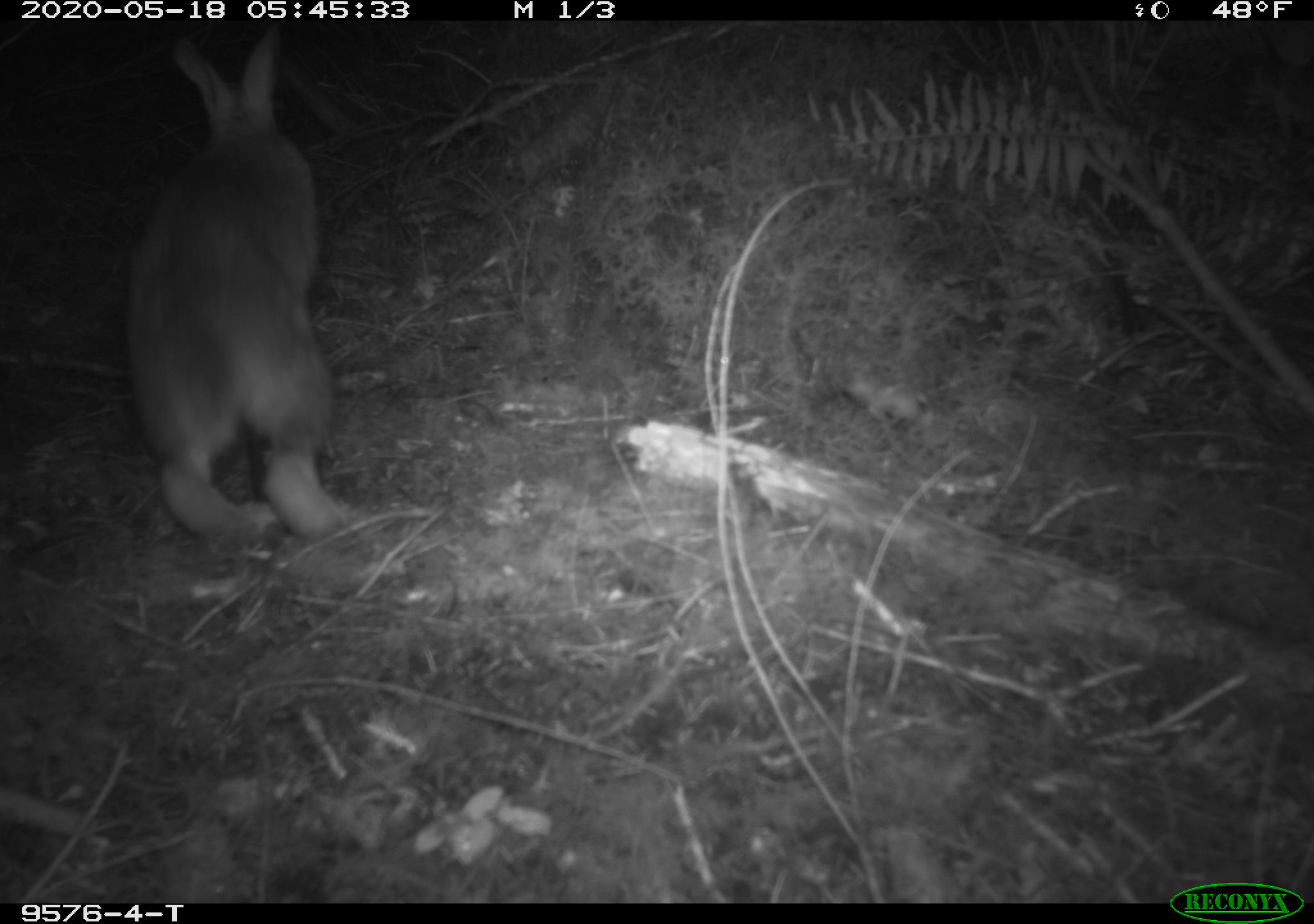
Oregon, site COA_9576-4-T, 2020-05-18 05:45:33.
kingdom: Animalia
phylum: Chordata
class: Mammalia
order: Lagomorpha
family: Leporidae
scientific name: Leporidae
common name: hares and rabbits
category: leporidae family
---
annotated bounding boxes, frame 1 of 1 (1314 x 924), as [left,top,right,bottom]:
leporidae family: [121,23,364,541]